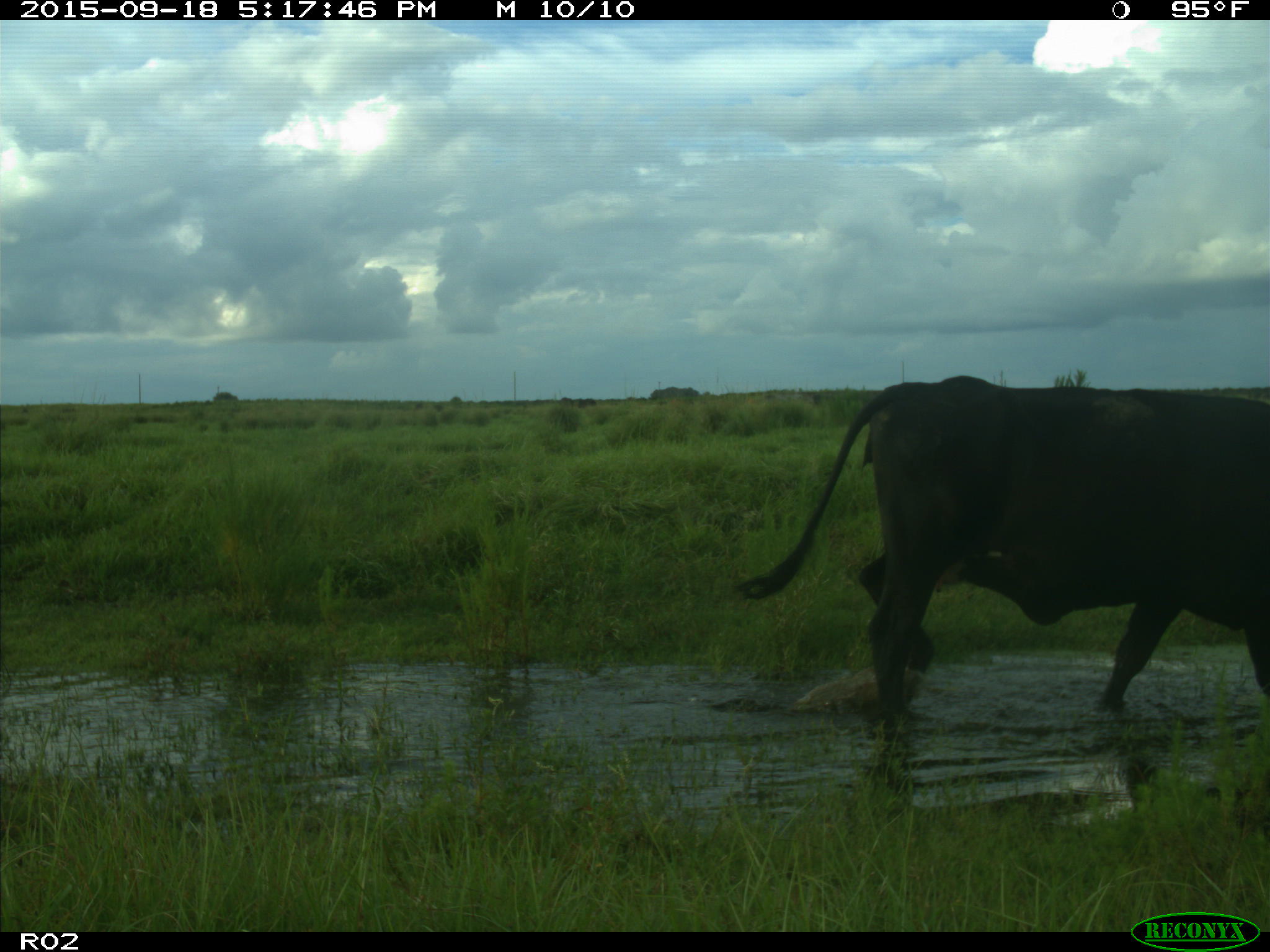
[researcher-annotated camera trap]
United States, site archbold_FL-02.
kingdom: Animalia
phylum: Chordata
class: Mammalia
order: Artiodactyla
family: Bovidae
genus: Bos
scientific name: Bos taurus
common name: domestic cow